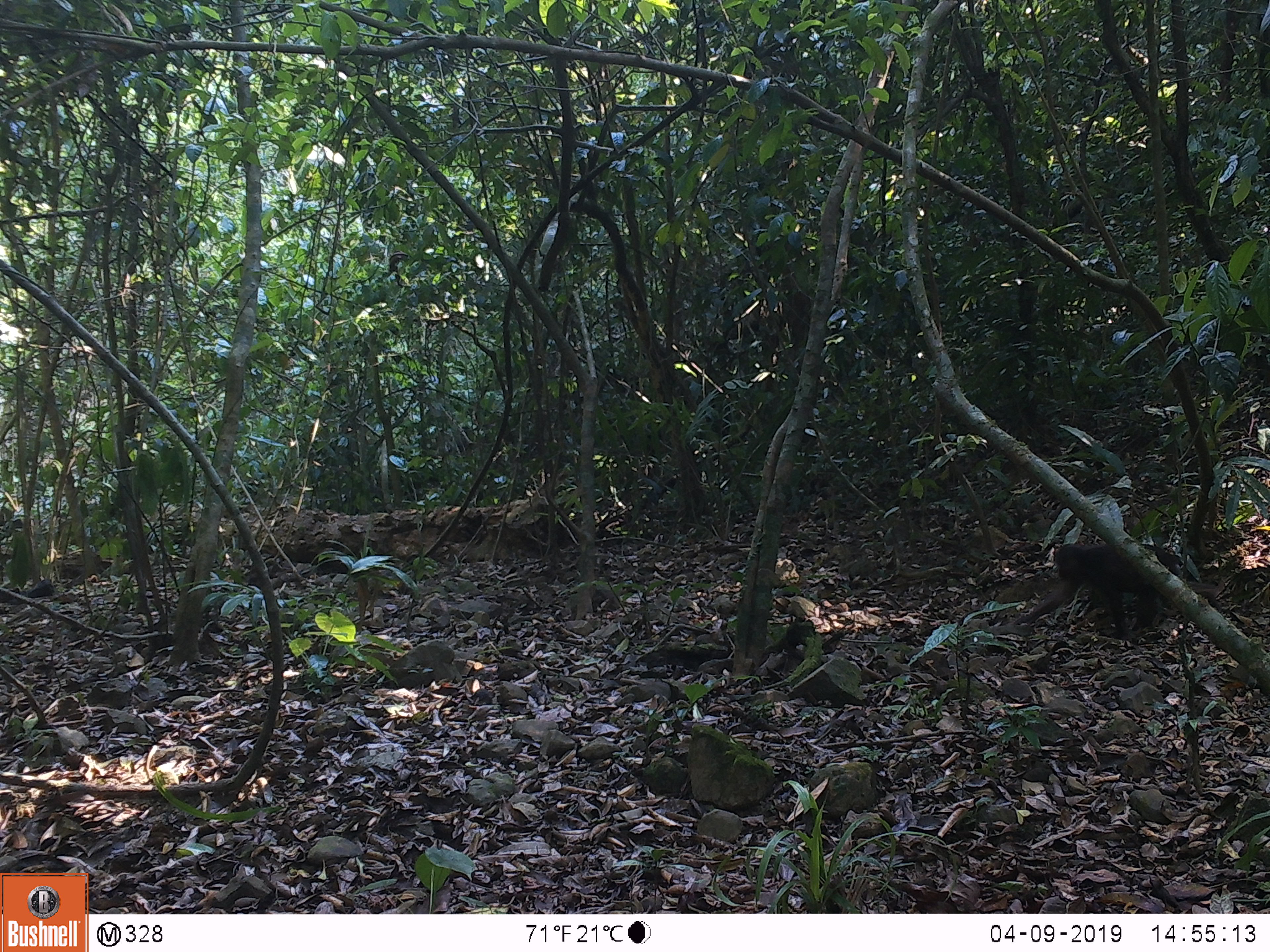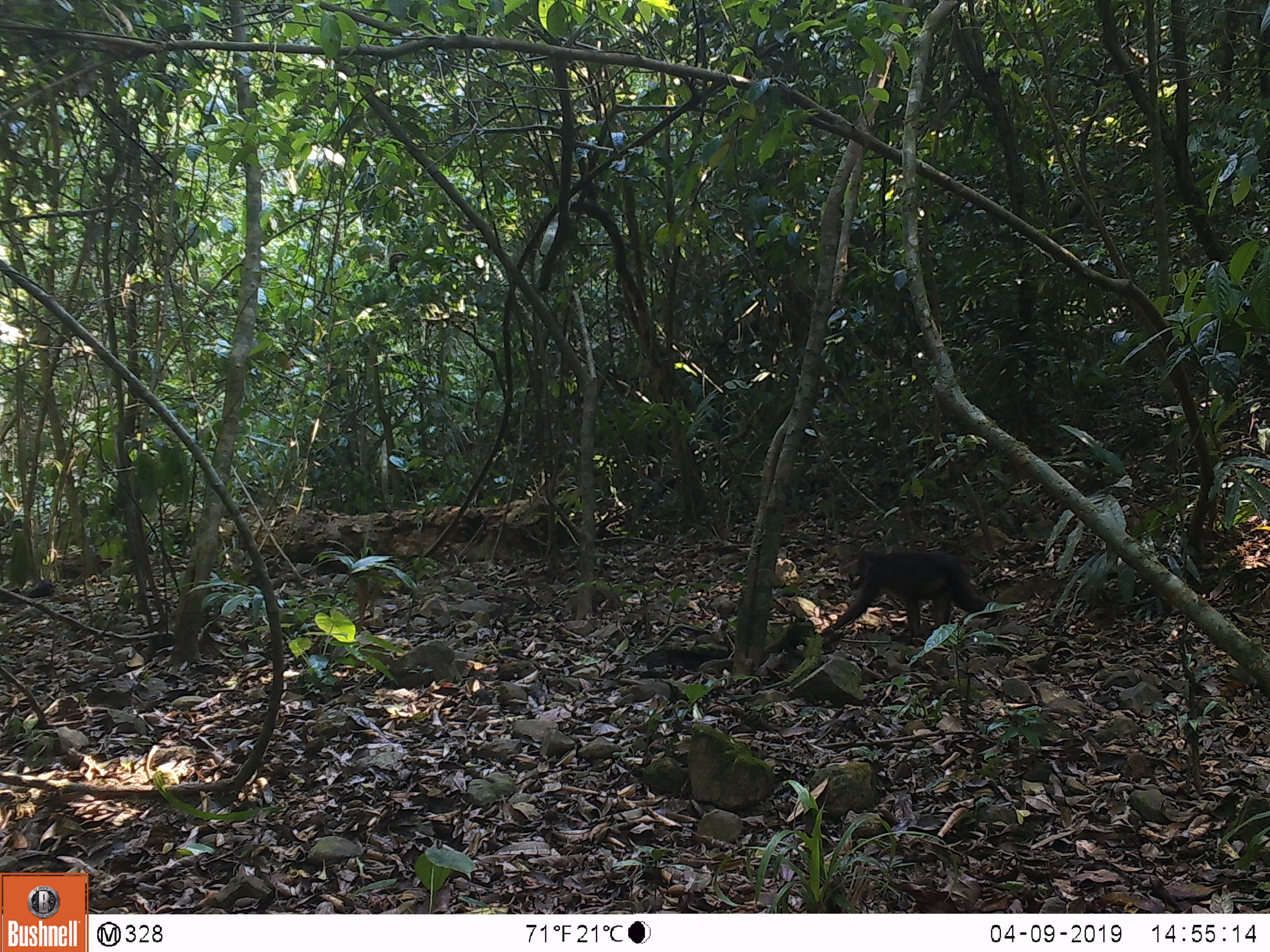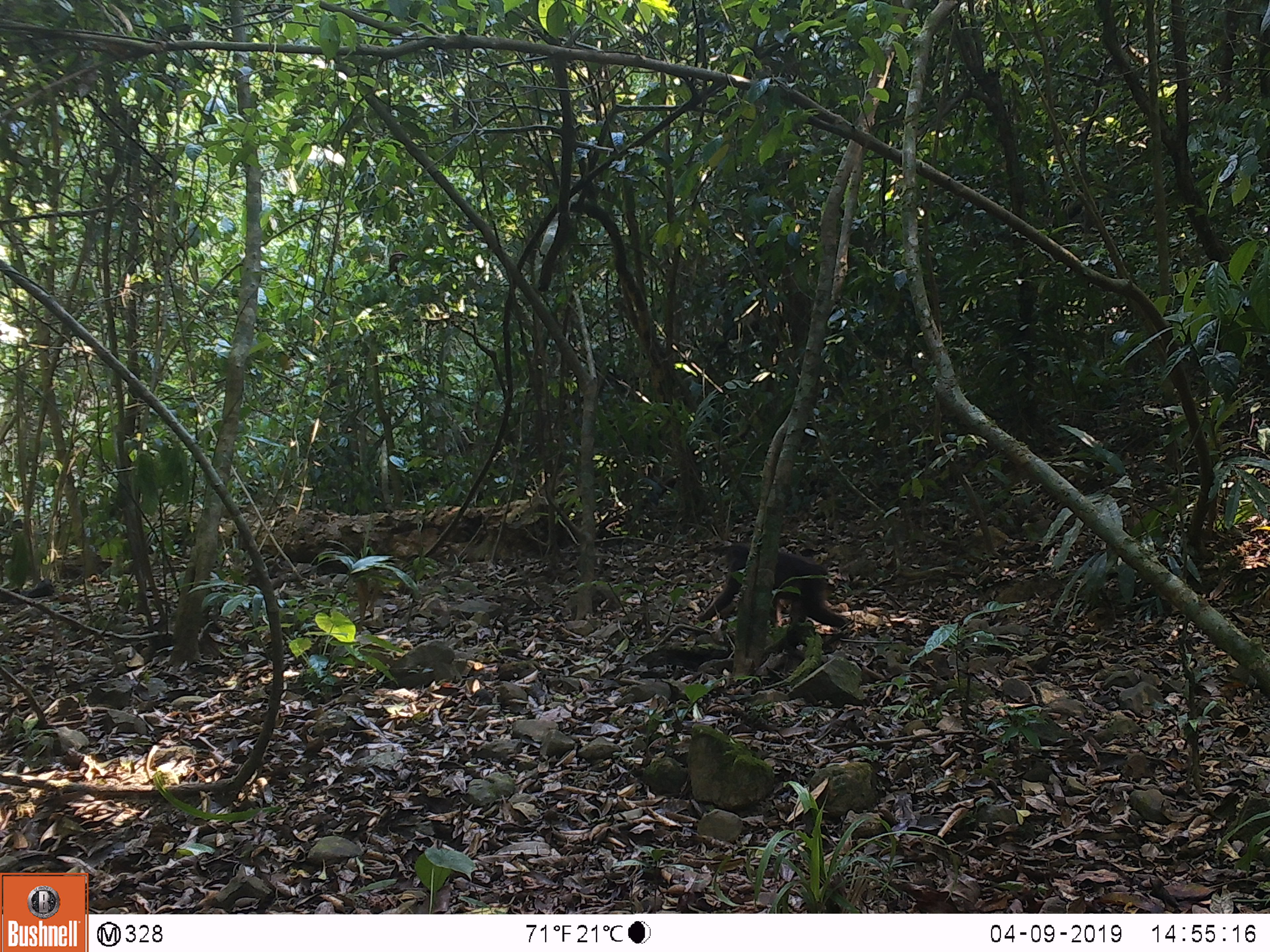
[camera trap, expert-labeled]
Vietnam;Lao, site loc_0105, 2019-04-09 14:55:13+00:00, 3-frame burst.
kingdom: Animalia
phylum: Chordata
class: Mammalia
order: Primates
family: Cercopithecidae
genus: Macaca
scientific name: Macaca arctoides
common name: stump-tailed macaque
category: stump tailed macaque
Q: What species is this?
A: Stump tailed macaque (stump-tailed macaque) (Macaca arctoides).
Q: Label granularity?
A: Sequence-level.